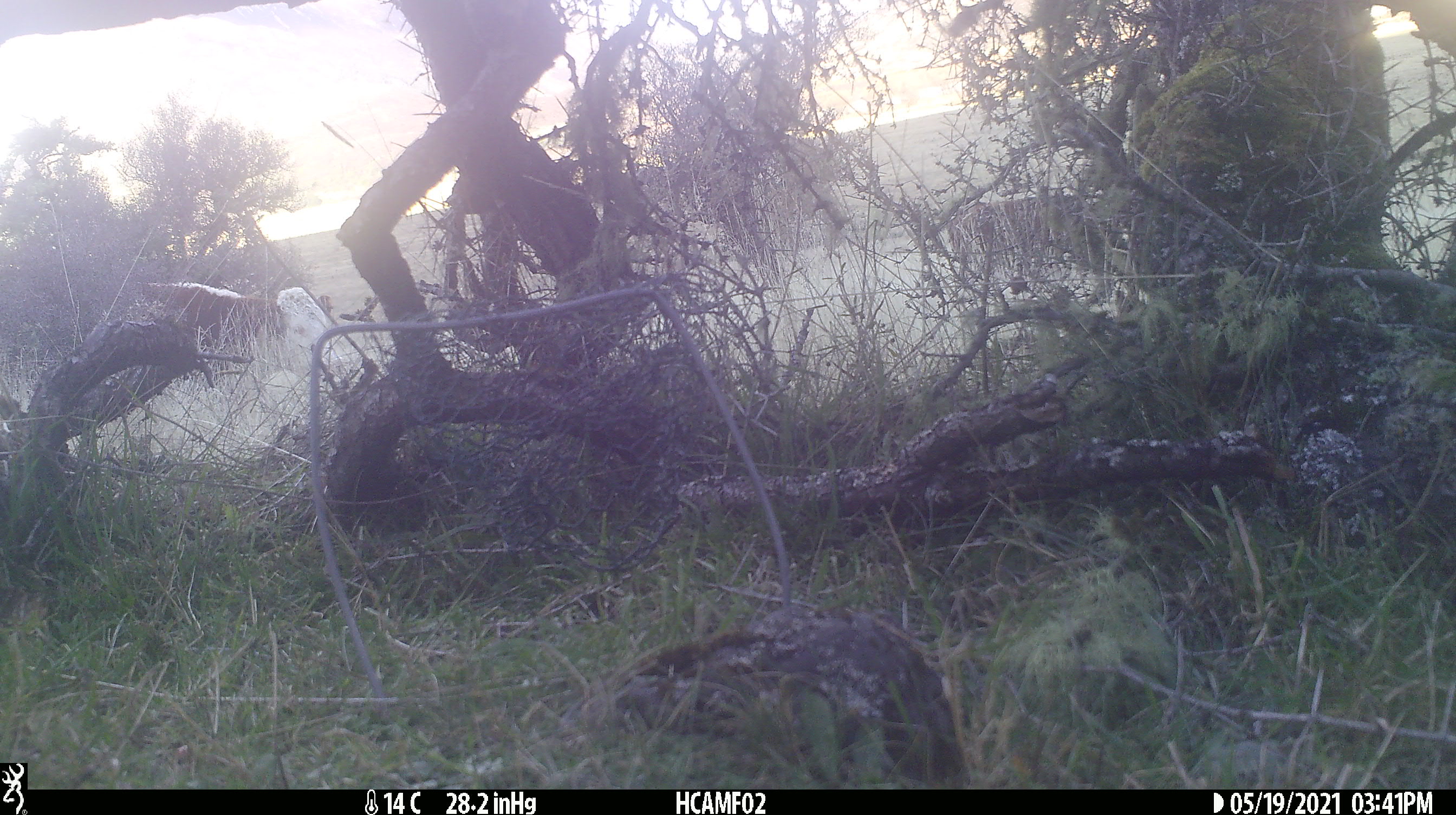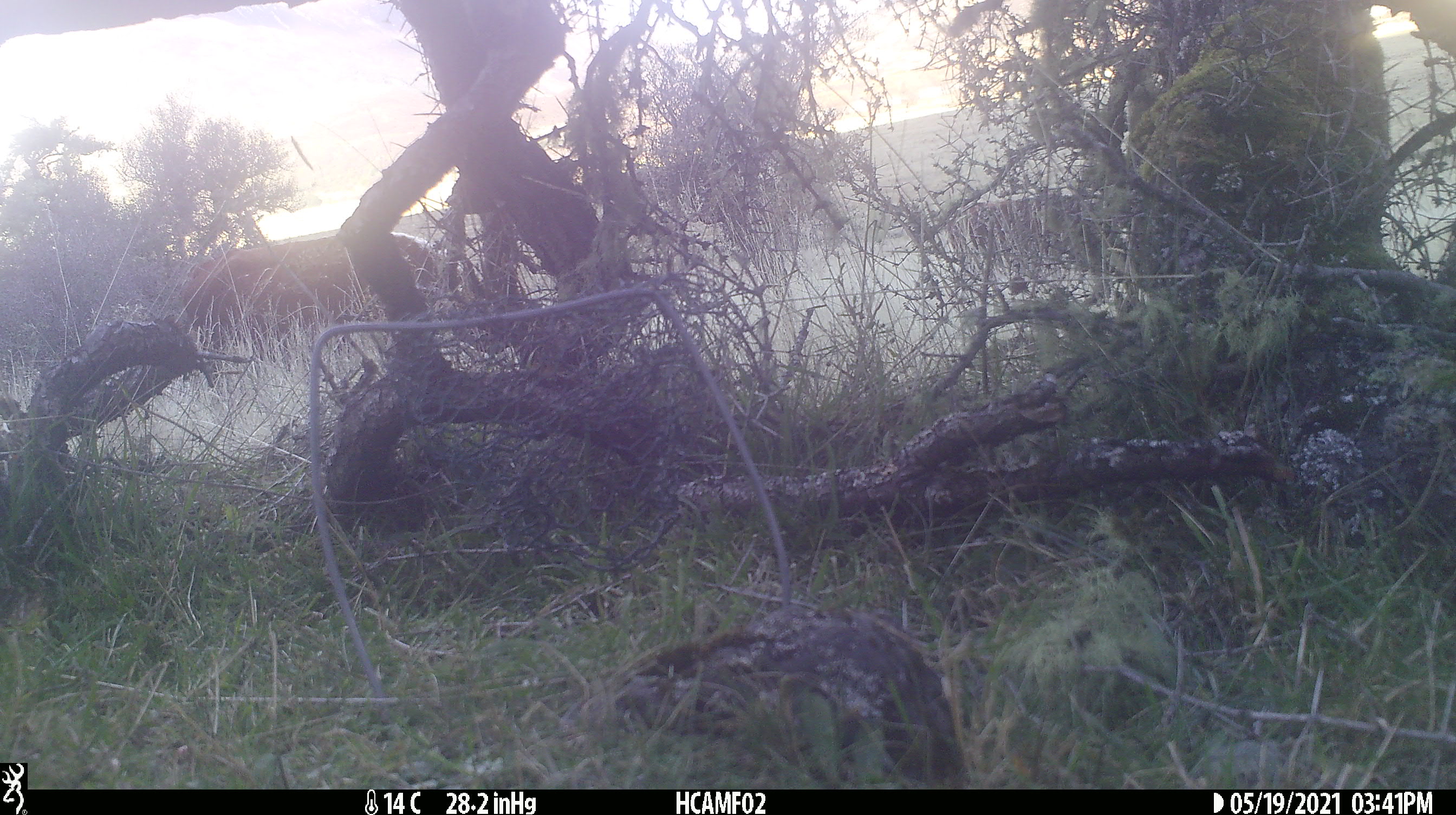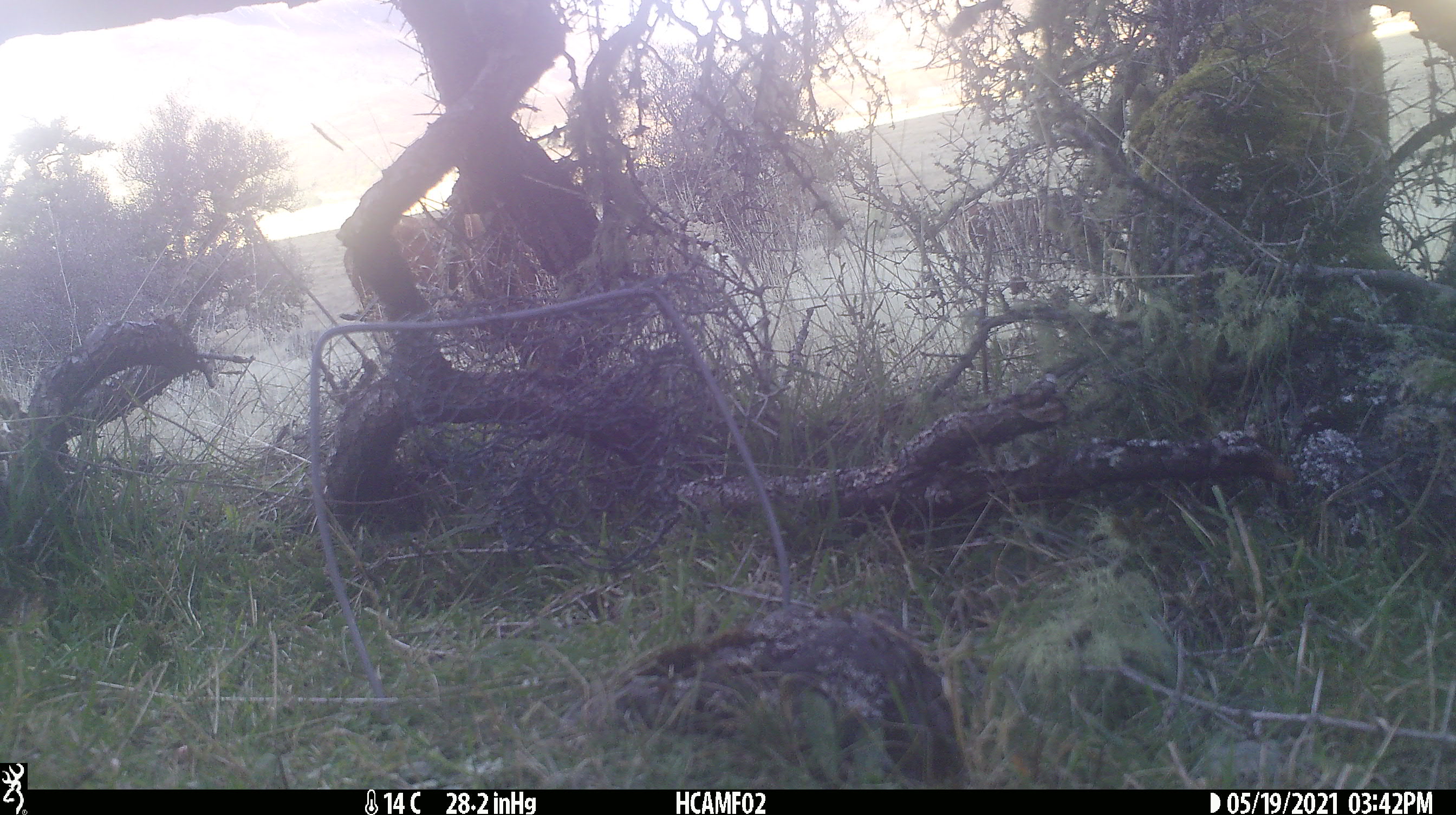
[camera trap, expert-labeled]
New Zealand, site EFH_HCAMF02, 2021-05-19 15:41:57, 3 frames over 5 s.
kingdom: Animalia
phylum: Chordata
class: Mammalia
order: Artiodactyla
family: Bovidae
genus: Bos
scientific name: Bos taurus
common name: domestic cow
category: cow